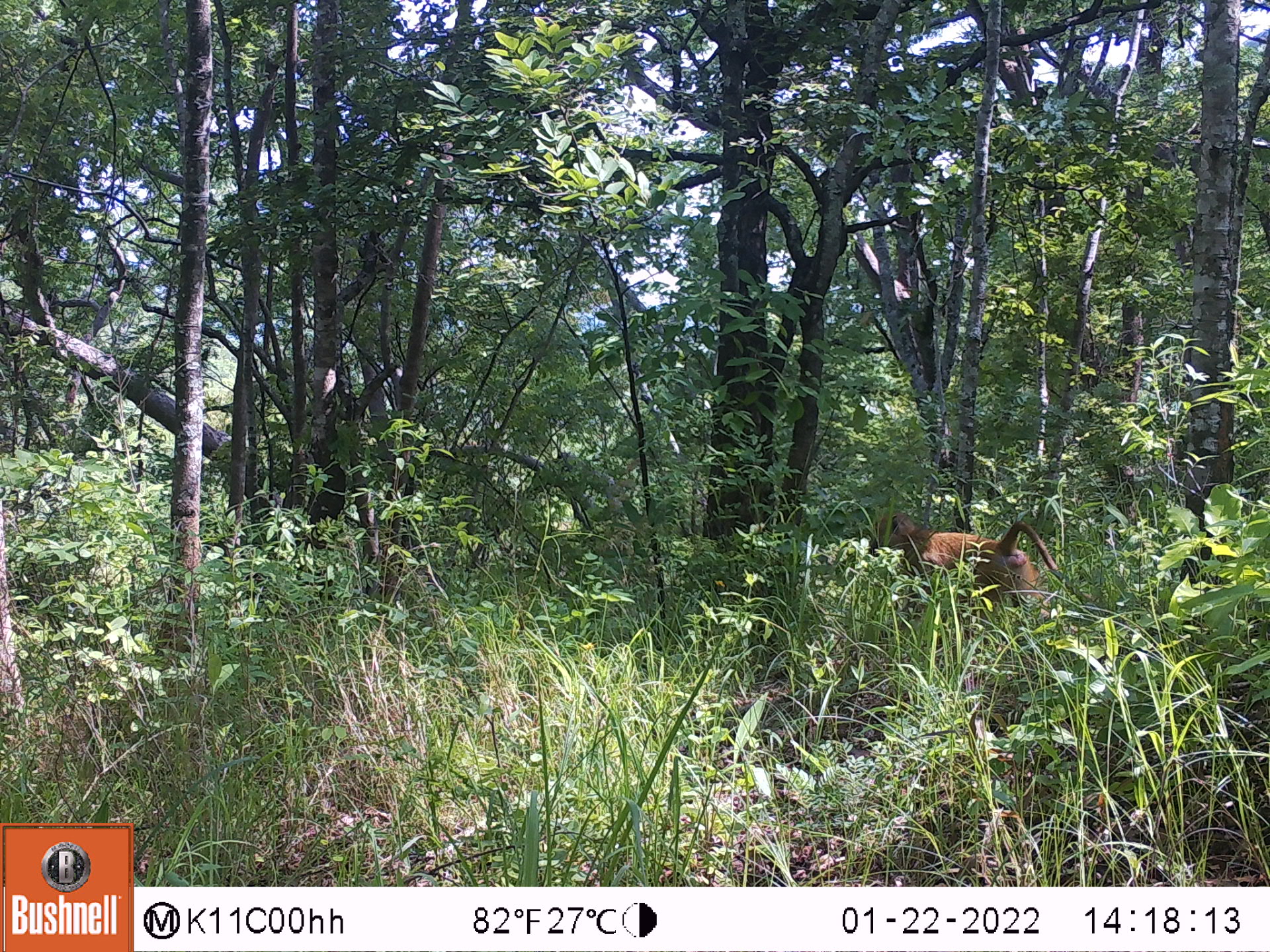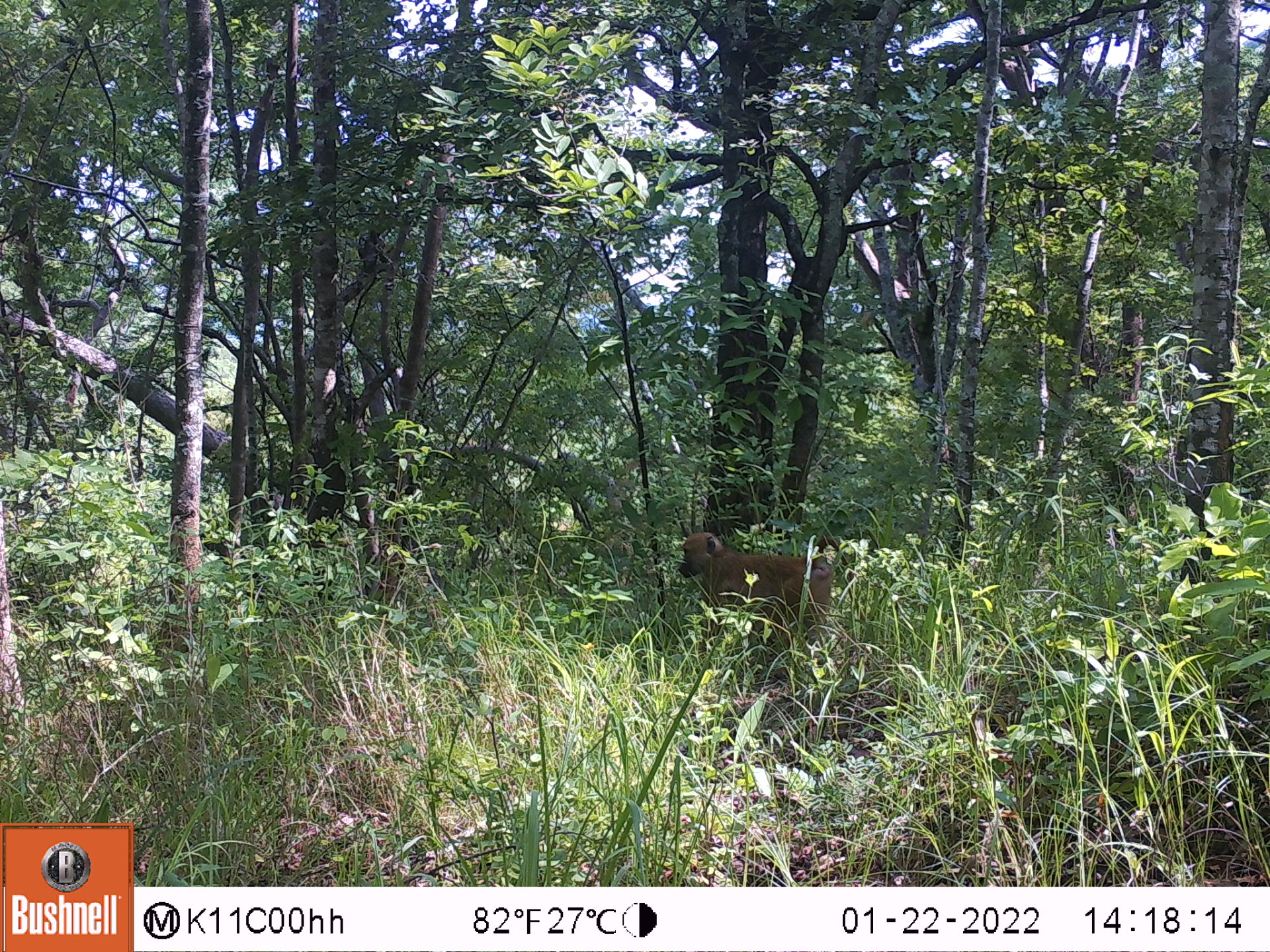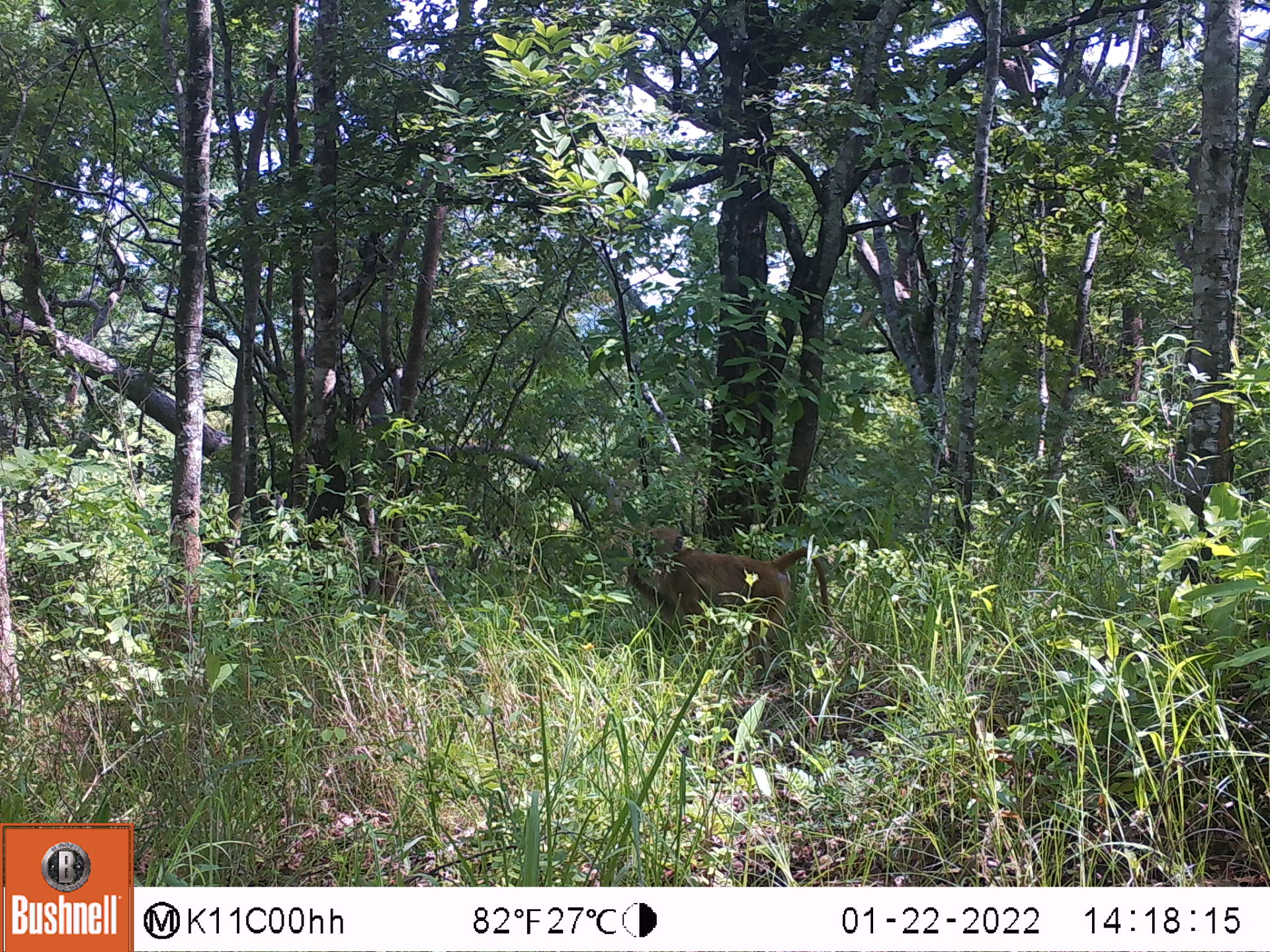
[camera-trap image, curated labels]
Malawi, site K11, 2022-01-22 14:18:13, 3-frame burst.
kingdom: Animalia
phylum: Chordata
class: Mammalia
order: Primates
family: Cercopithecidae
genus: Papio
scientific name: Papio cynocephalus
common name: yellow baboon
Yellow baboon (Papio cynocephalus), count 1.